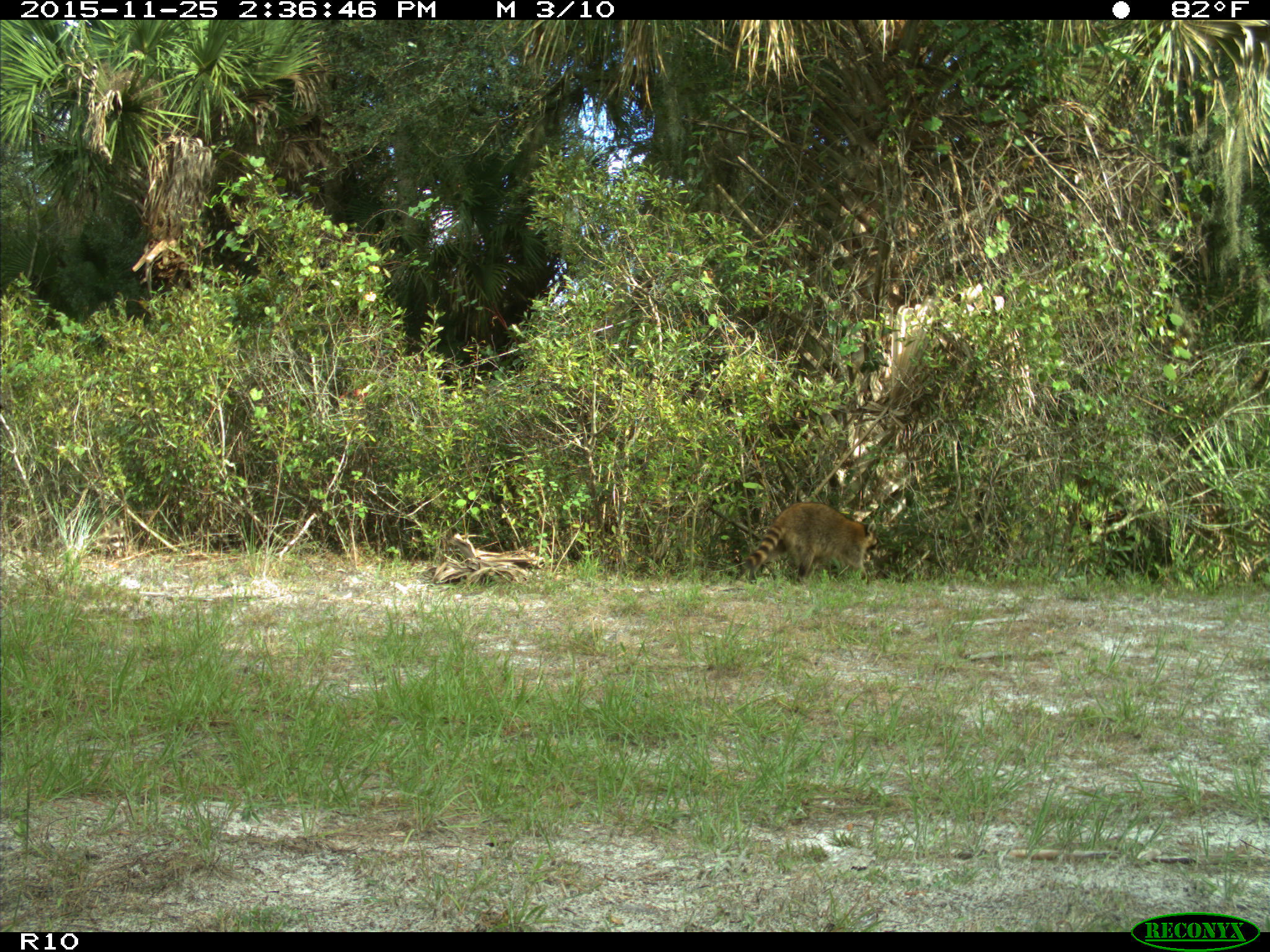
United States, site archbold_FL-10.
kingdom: Animalia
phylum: Chordata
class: Mammalia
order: Carnivora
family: Procyonidae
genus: Procyon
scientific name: Procyon lotor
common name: common raccoon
Procyon lotor (common raccoon).